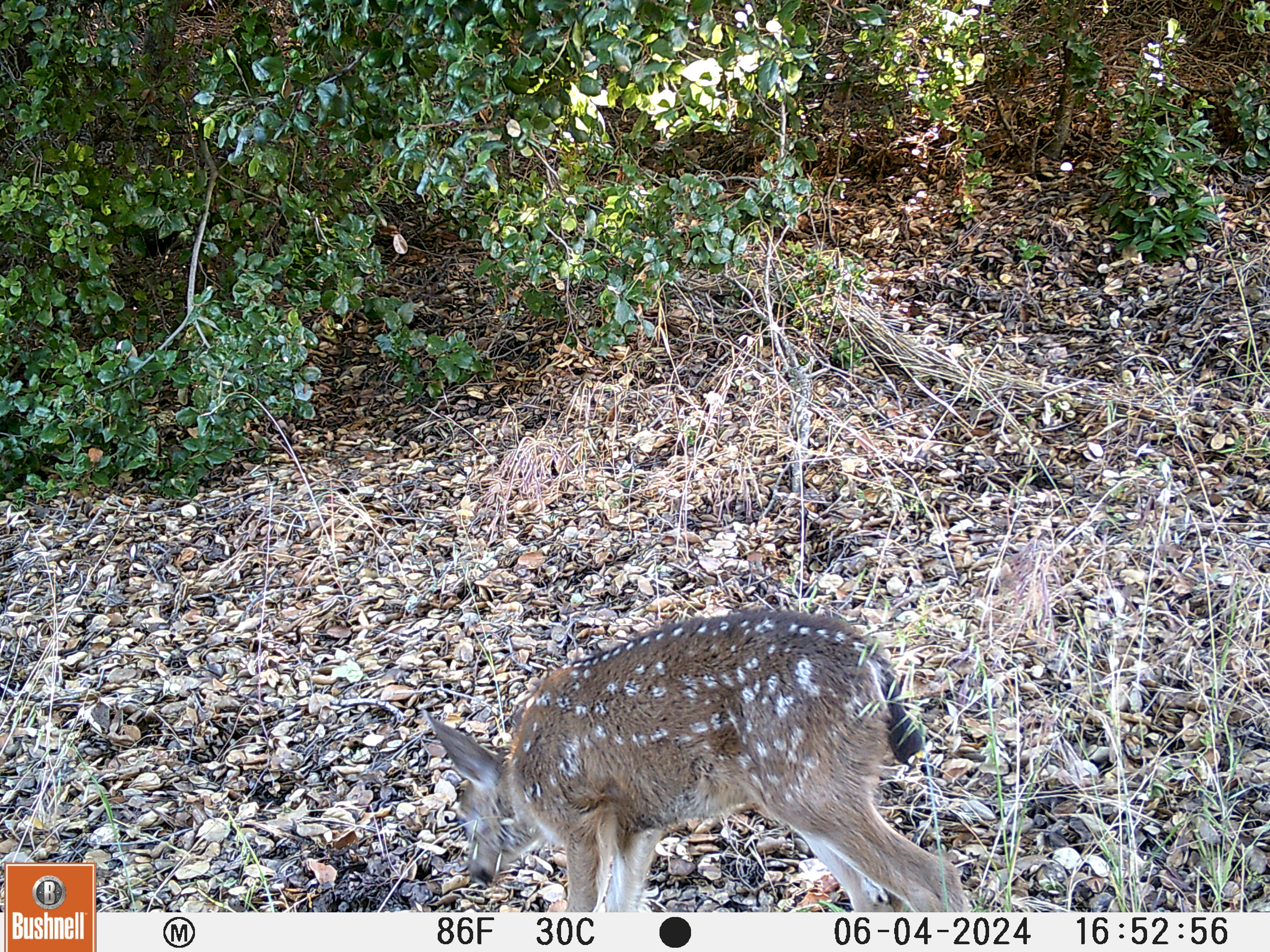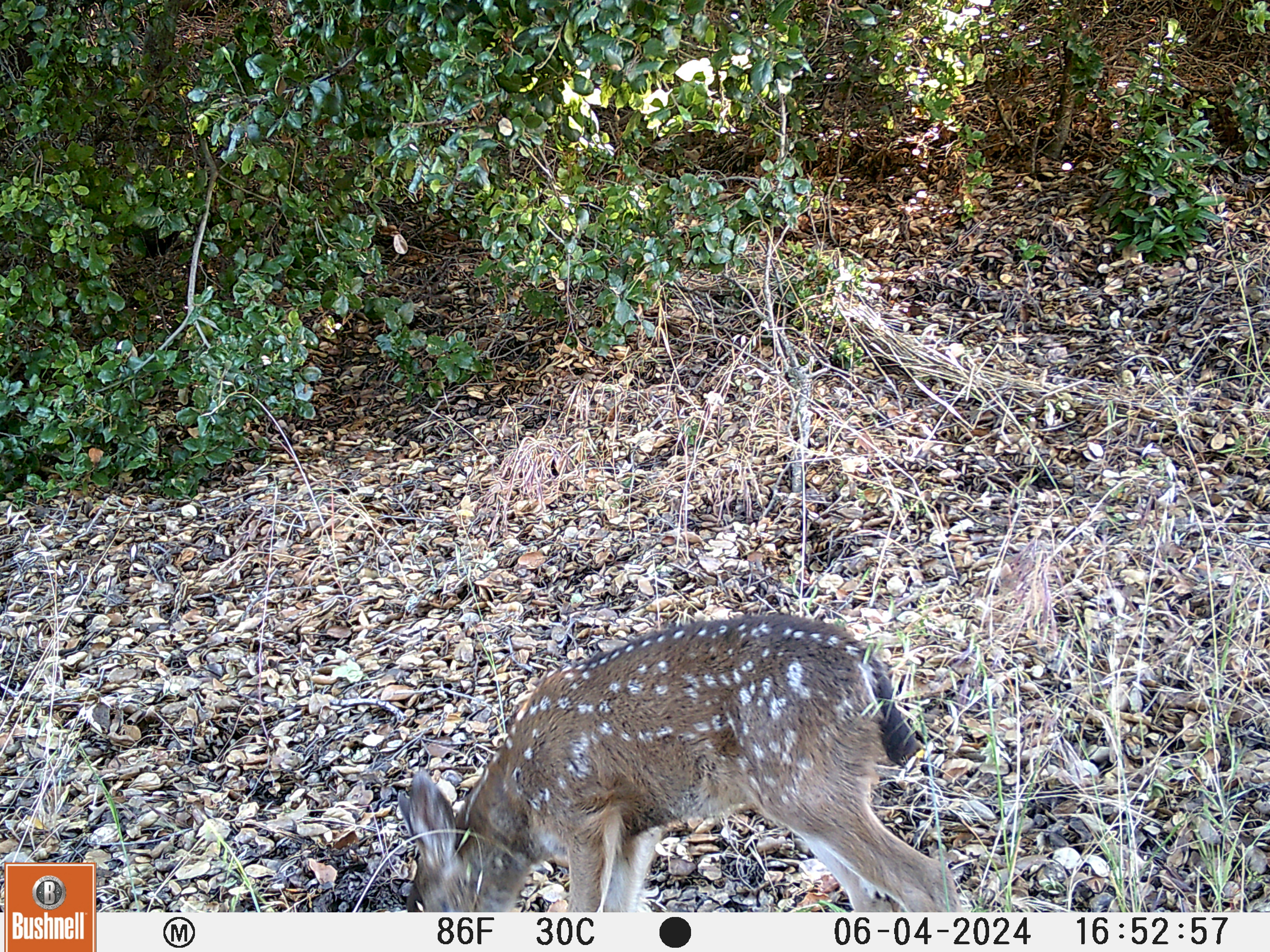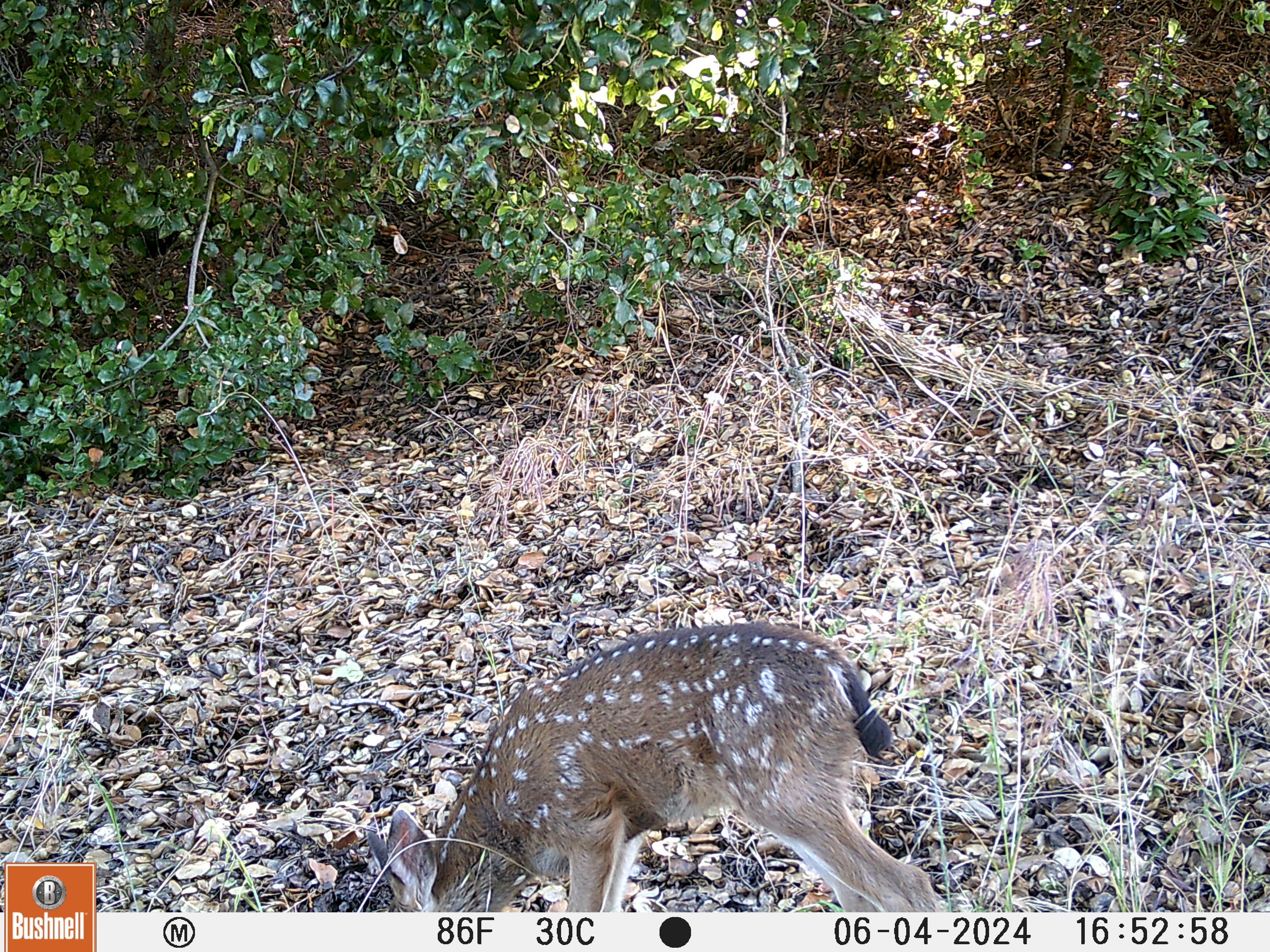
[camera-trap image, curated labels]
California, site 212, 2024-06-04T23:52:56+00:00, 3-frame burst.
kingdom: Animalia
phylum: Chordata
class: Mammalia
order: Artiodactyla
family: Cervidae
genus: Odocoileus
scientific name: Odocoileus hemionus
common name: mule deer